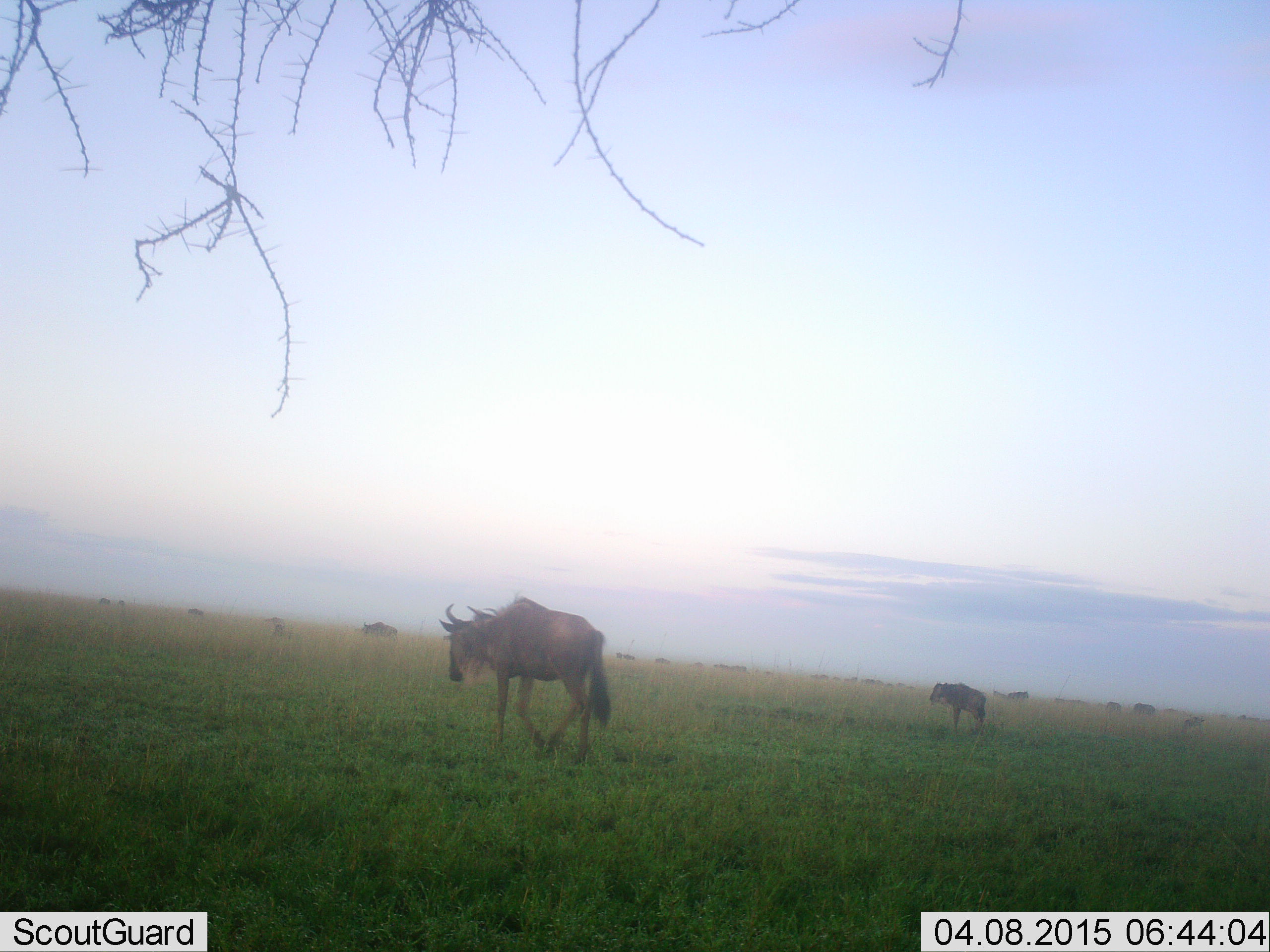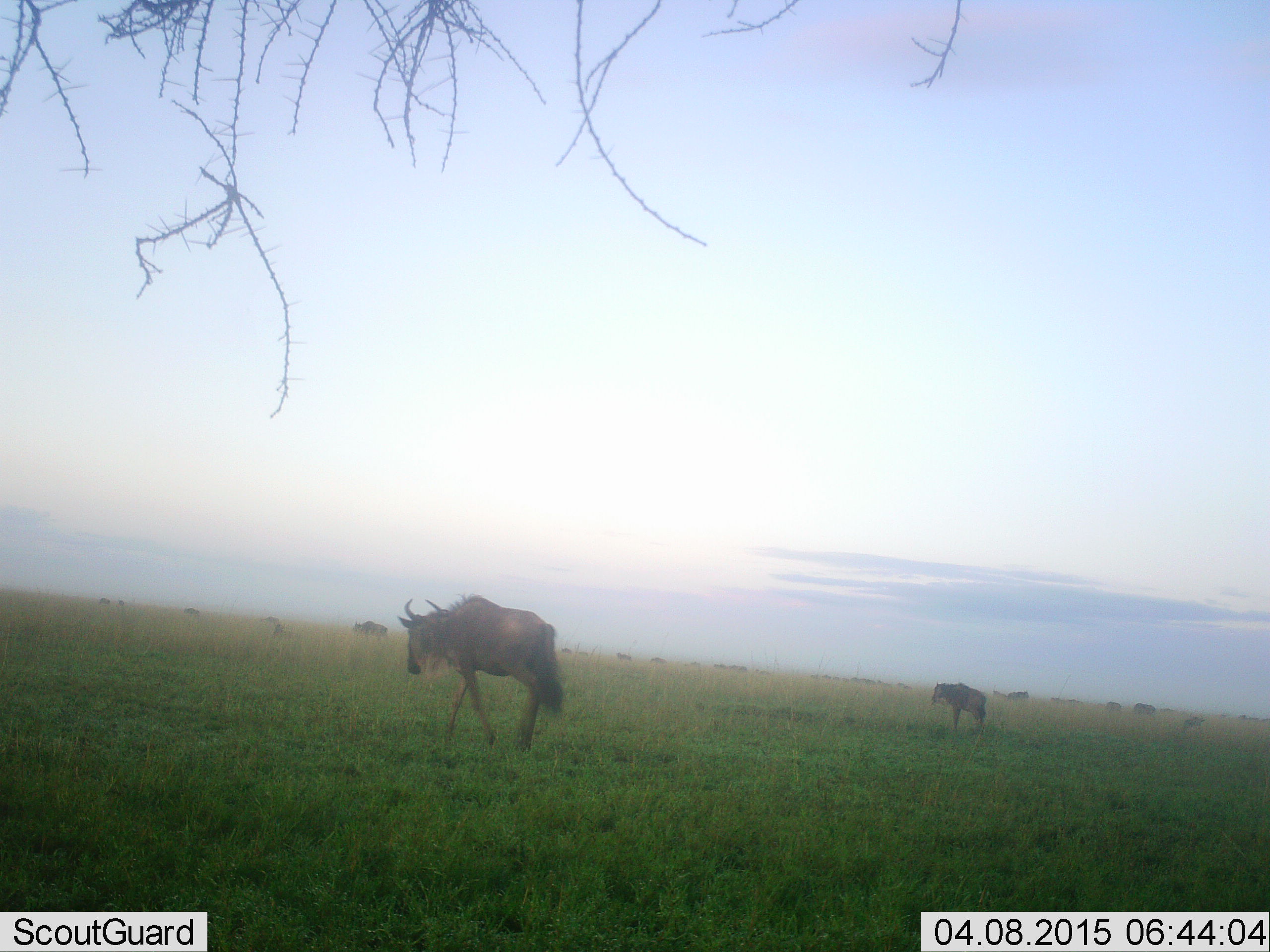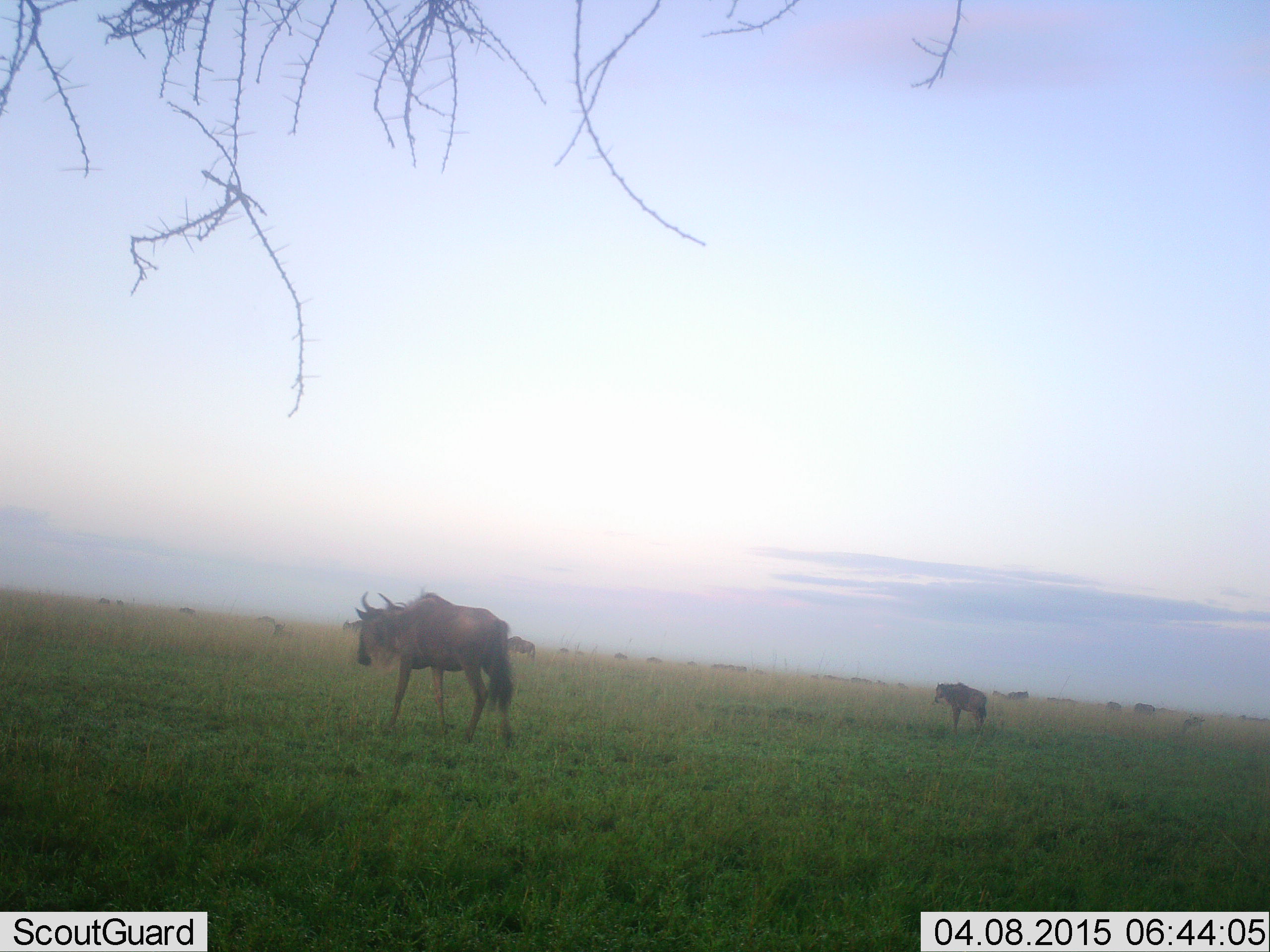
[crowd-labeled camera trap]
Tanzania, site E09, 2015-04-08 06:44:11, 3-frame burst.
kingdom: Animalia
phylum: Chordata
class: Mammalia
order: Artiodactyla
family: Bovidae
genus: Connochaetes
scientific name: Connochaetes taurinus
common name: blue wildebeest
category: wildebeest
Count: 5.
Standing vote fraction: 70%.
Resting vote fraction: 0%.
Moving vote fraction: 90%.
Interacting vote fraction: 0%.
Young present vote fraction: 30%.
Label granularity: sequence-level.